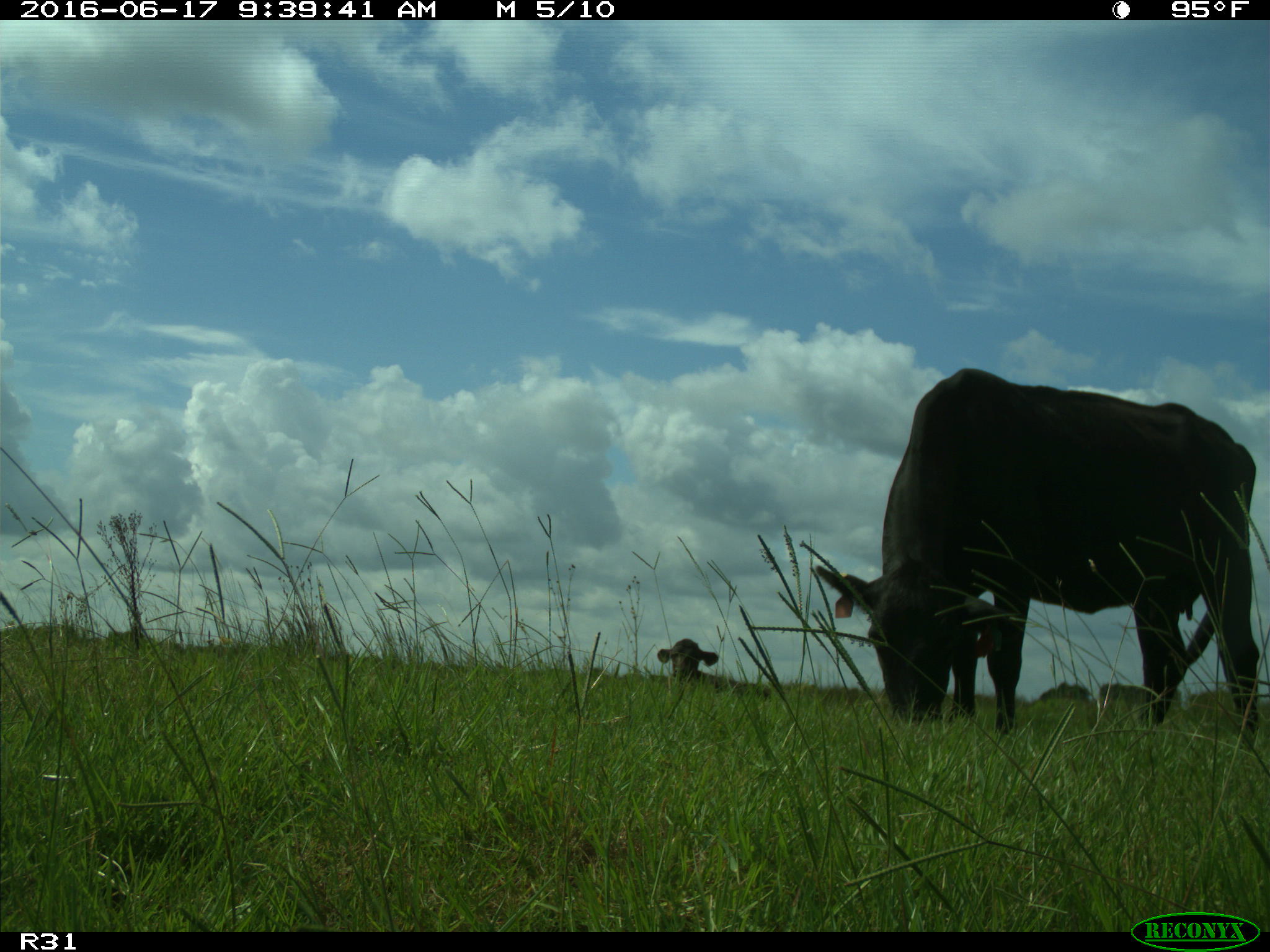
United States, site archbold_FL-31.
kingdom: Animalia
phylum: Chordata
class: Mammalia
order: Artiodactyla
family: Bovidae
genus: Bos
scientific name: Bos taurus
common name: domestic cow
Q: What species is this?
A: Bos taurus (domestic cow).